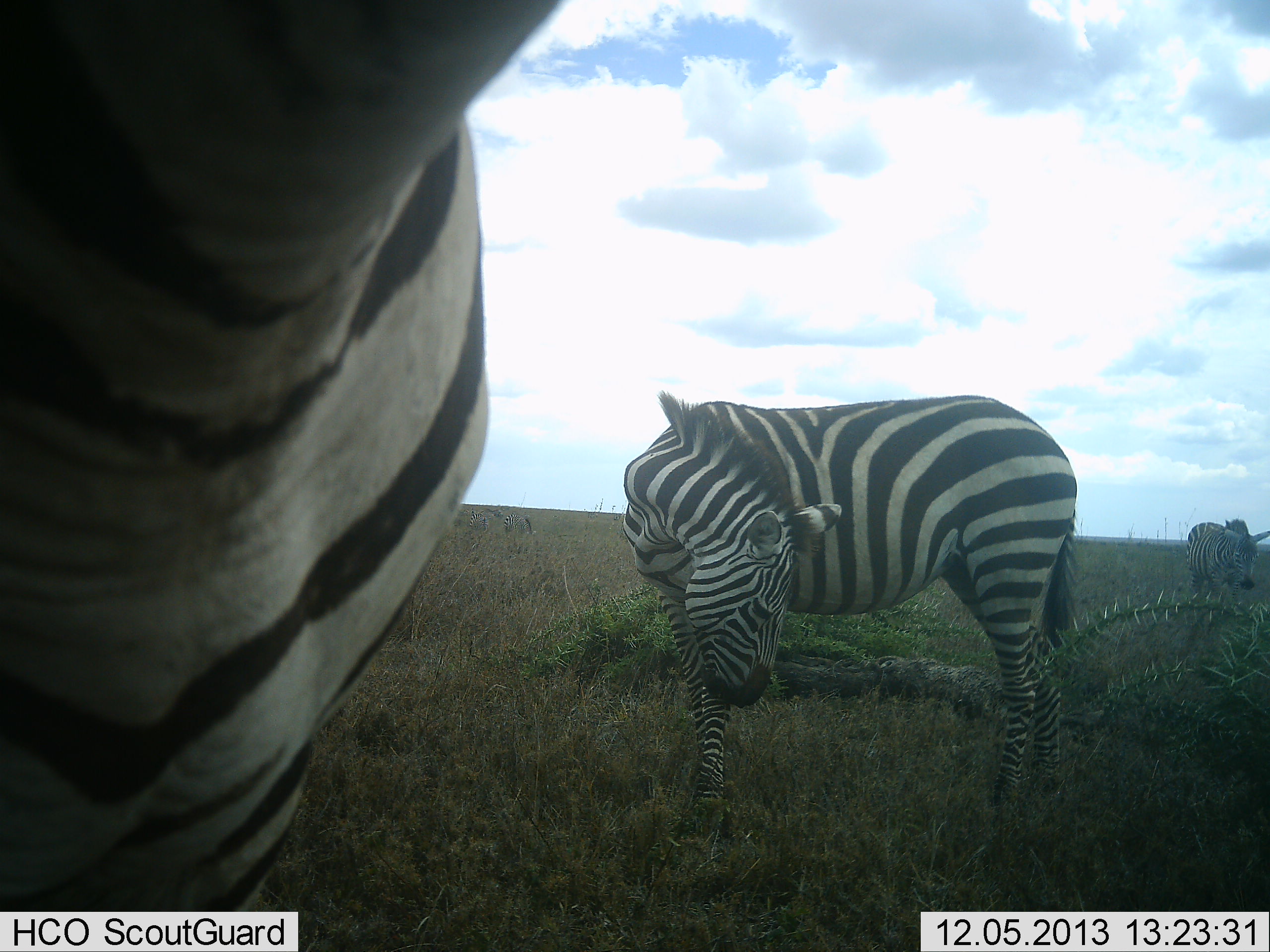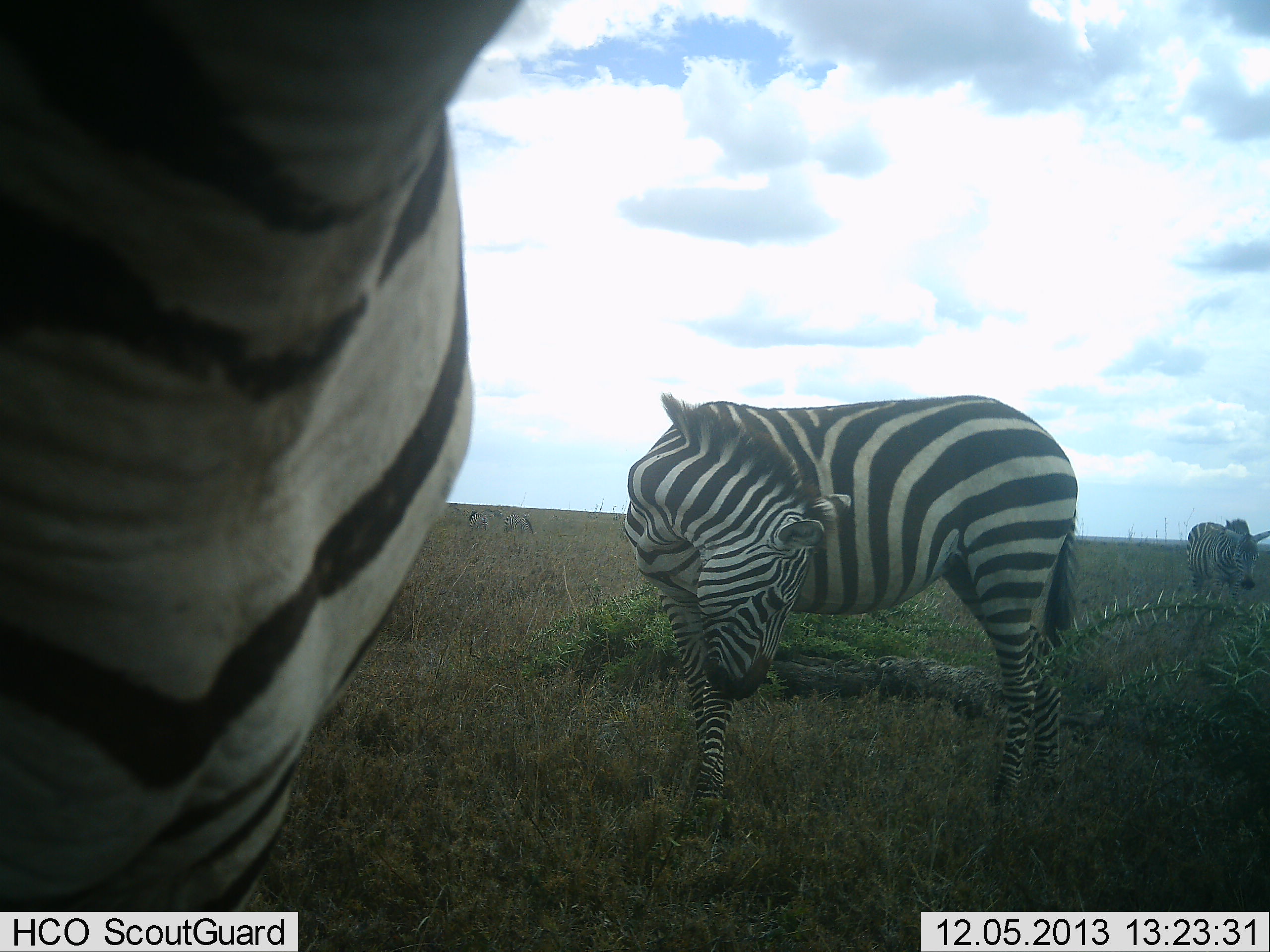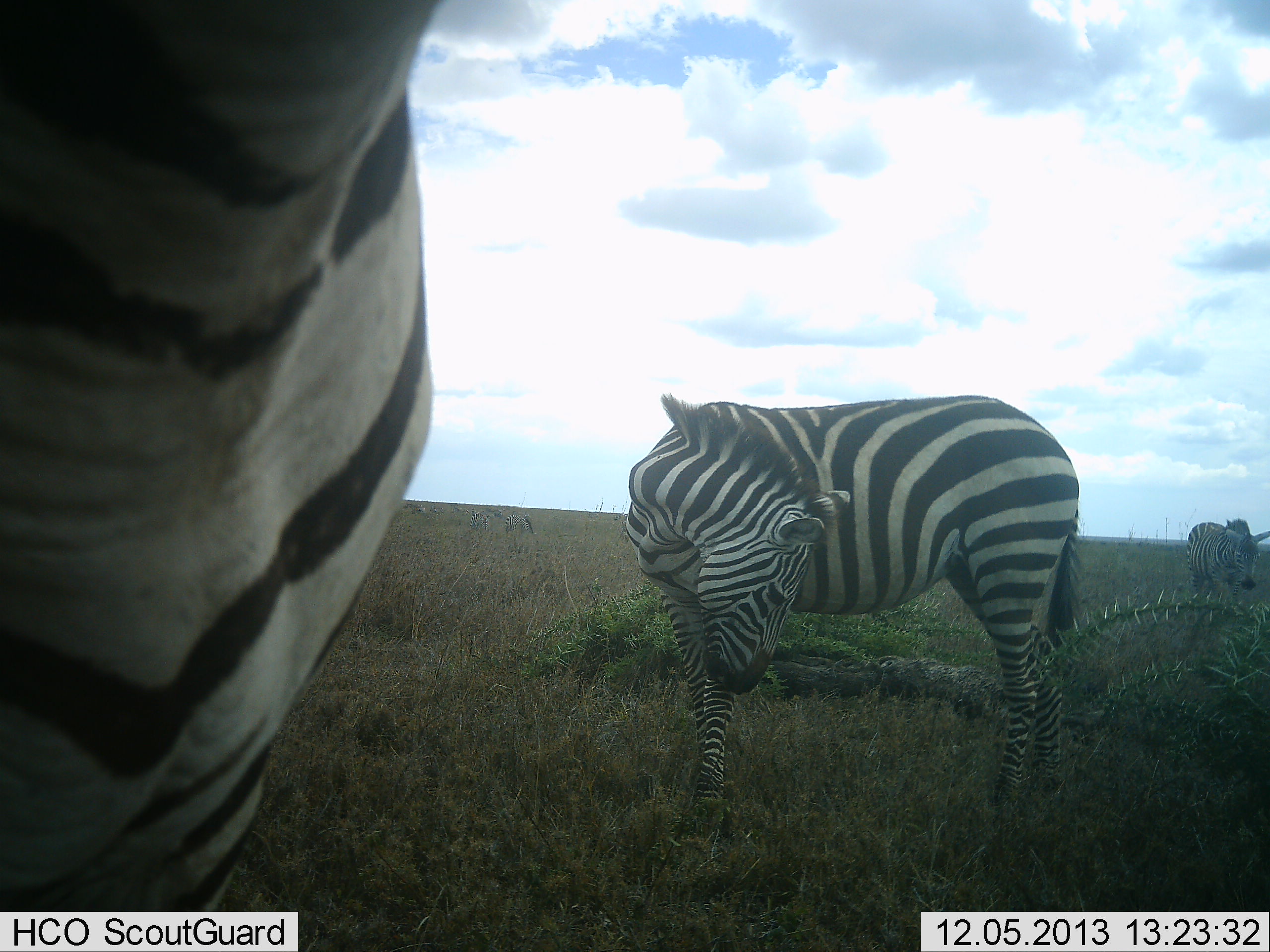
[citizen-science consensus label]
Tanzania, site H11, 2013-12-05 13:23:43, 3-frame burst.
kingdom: Animalia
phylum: Chordata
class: Mammalia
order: Perissodactyla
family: Equidae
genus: Equus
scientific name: Equus quagga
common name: plains zebra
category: zebra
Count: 3.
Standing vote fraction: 90%.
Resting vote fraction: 10%.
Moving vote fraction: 0%.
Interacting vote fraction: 0%.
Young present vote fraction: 0%.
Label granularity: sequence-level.